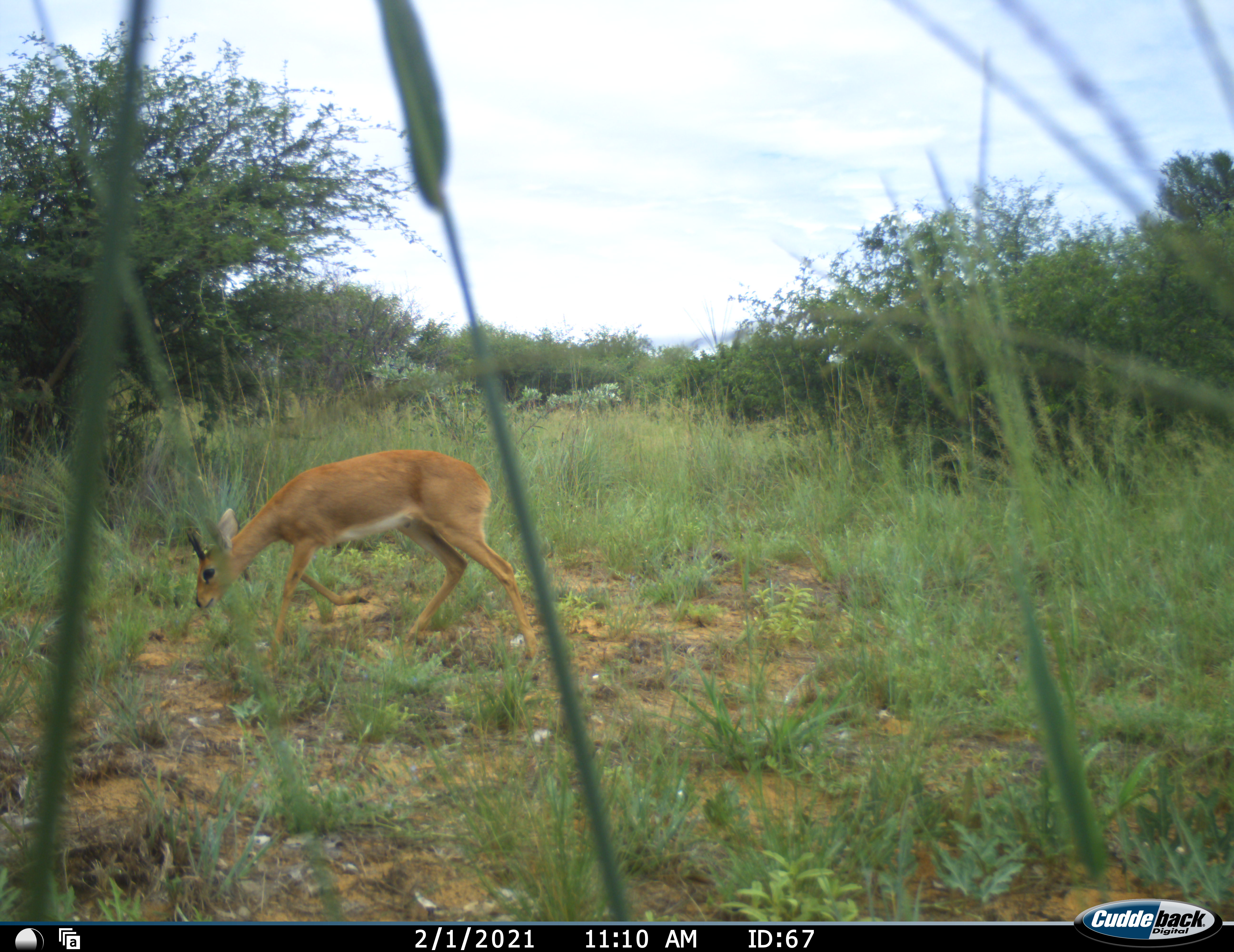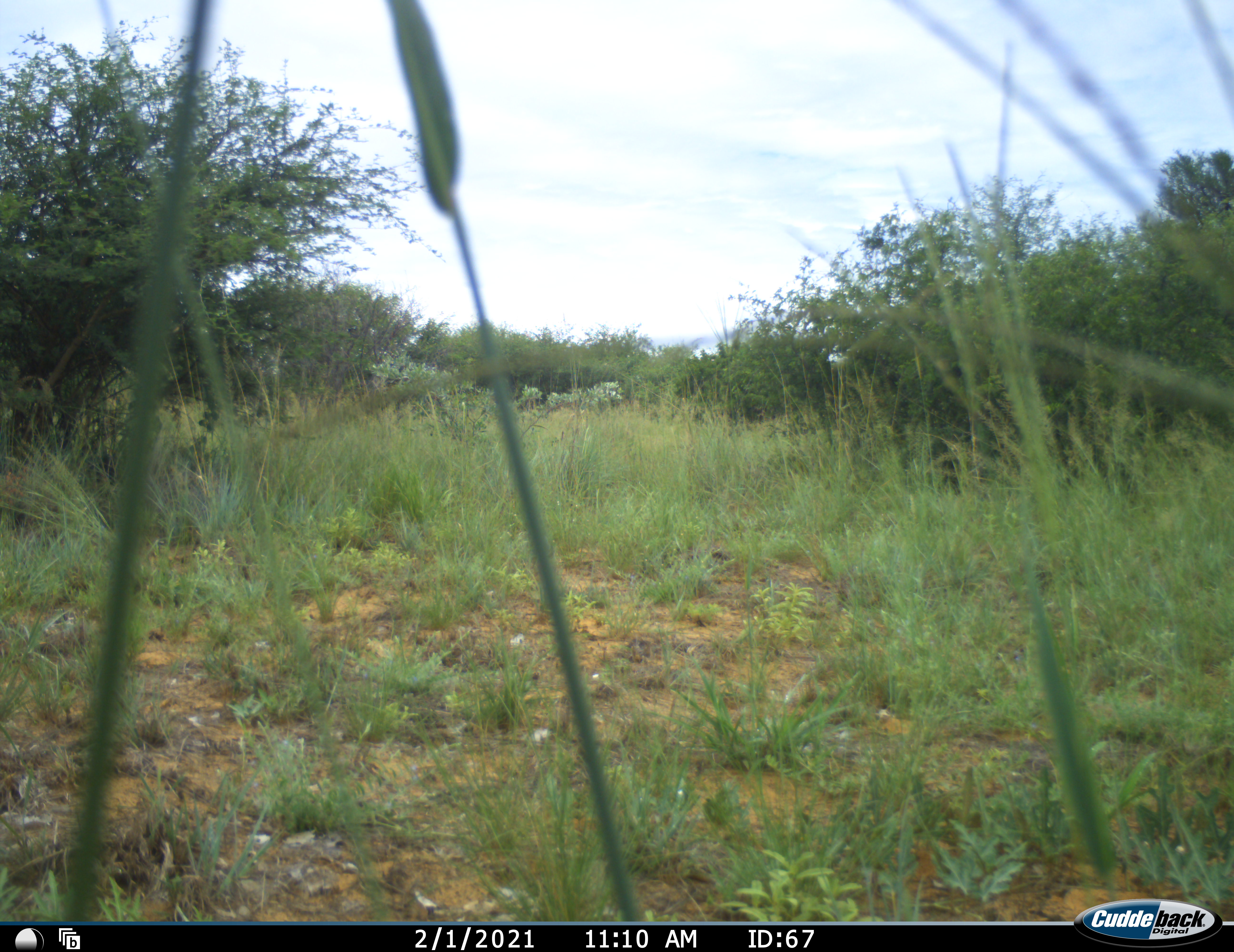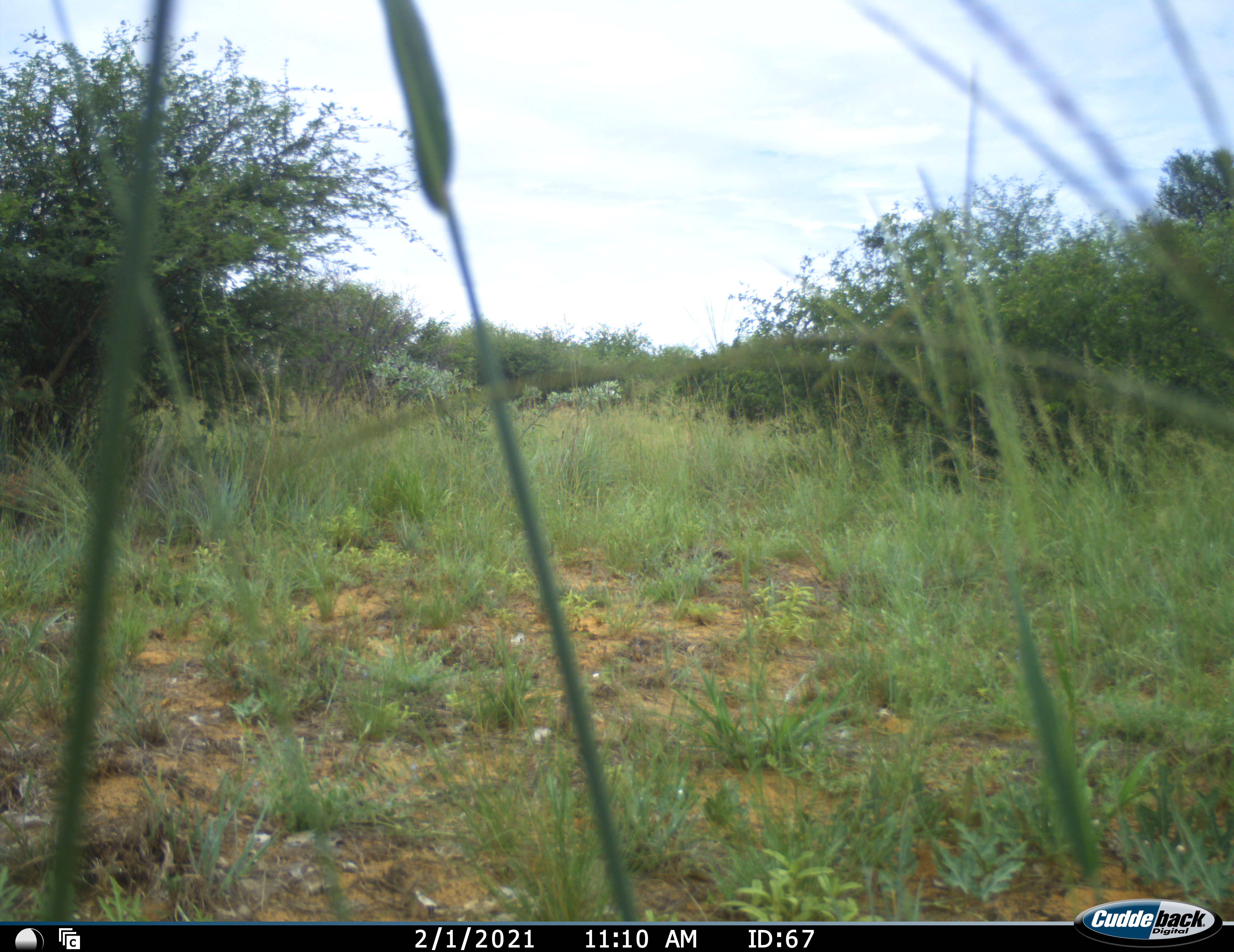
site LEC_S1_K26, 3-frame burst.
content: unidentified animal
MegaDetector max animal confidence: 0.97